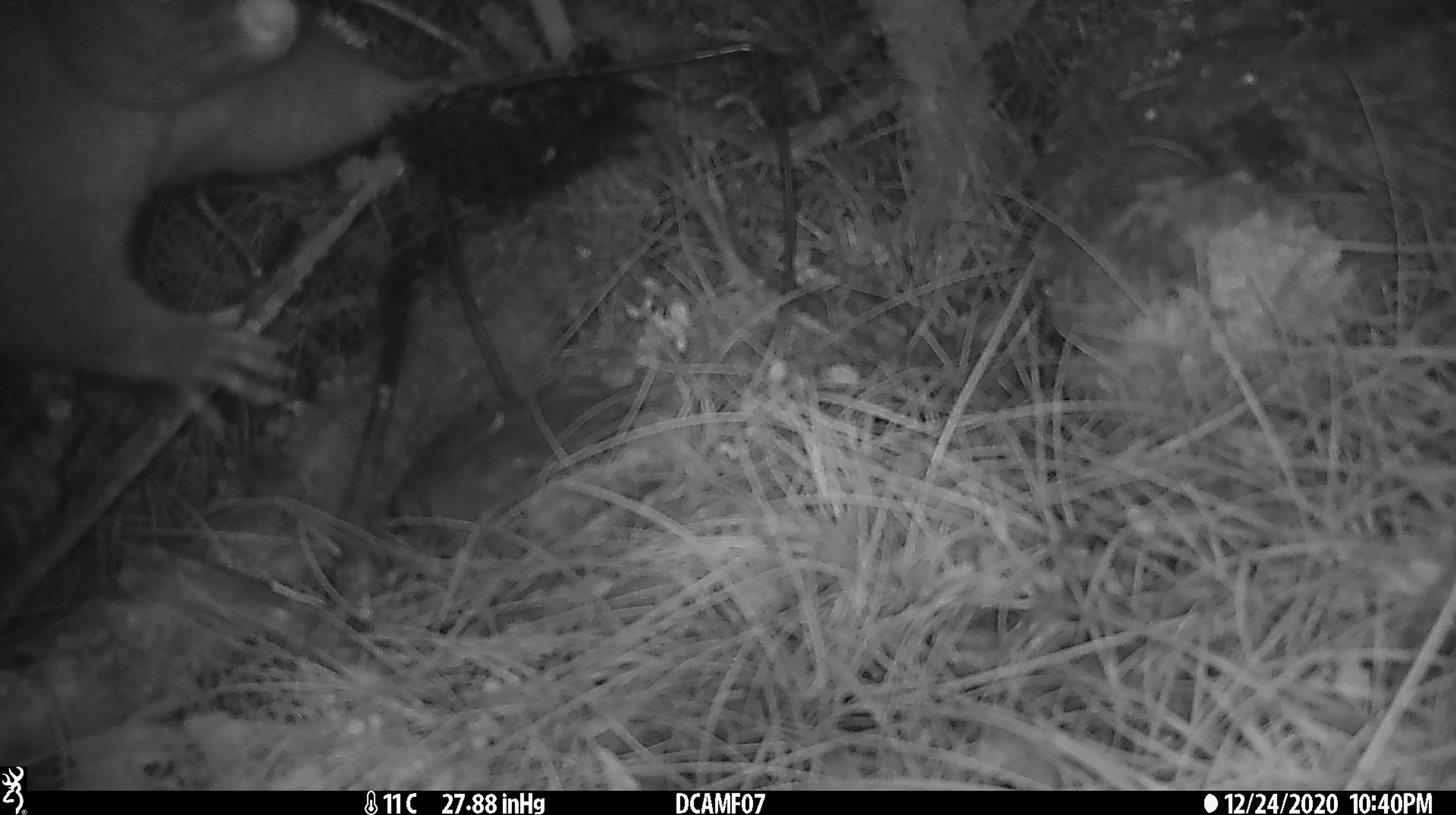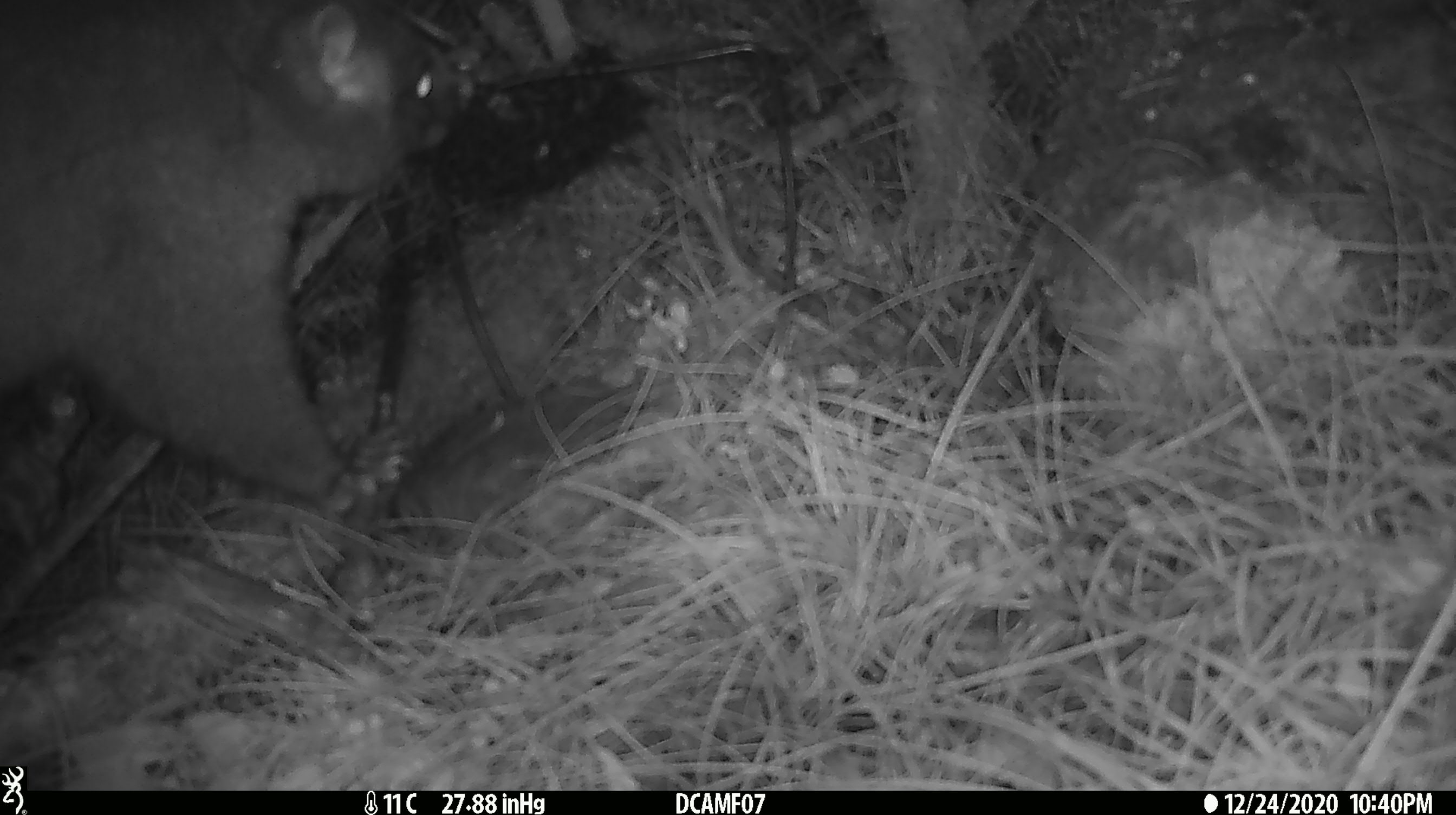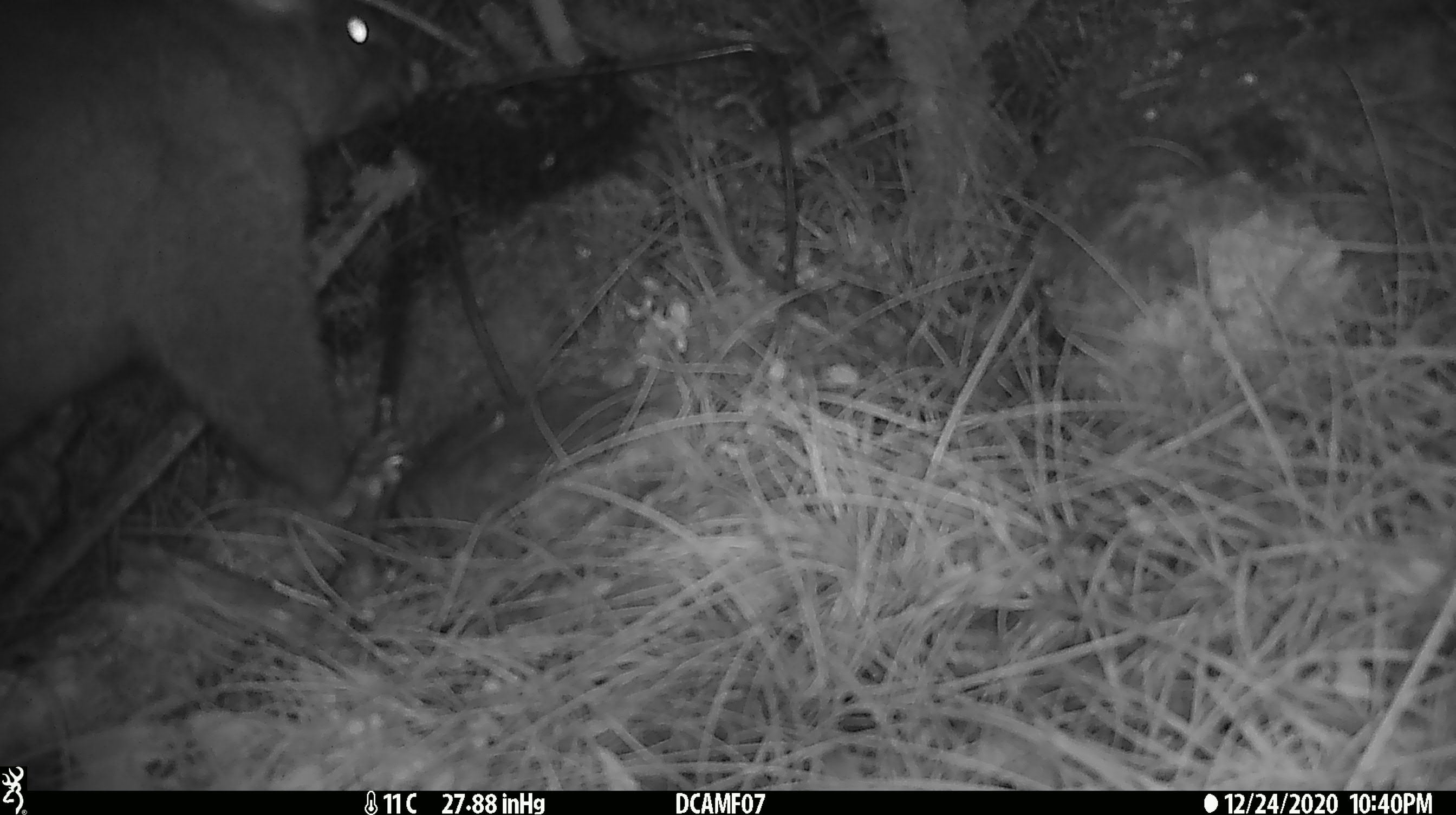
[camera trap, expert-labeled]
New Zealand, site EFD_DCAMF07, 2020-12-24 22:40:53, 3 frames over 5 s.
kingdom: Animalia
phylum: Chordata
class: Mammalia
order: Diprotodontia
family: Phalangeridae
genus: Trichosurus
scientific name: Trichosurus vulpecula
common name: common brushtail possum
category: possum